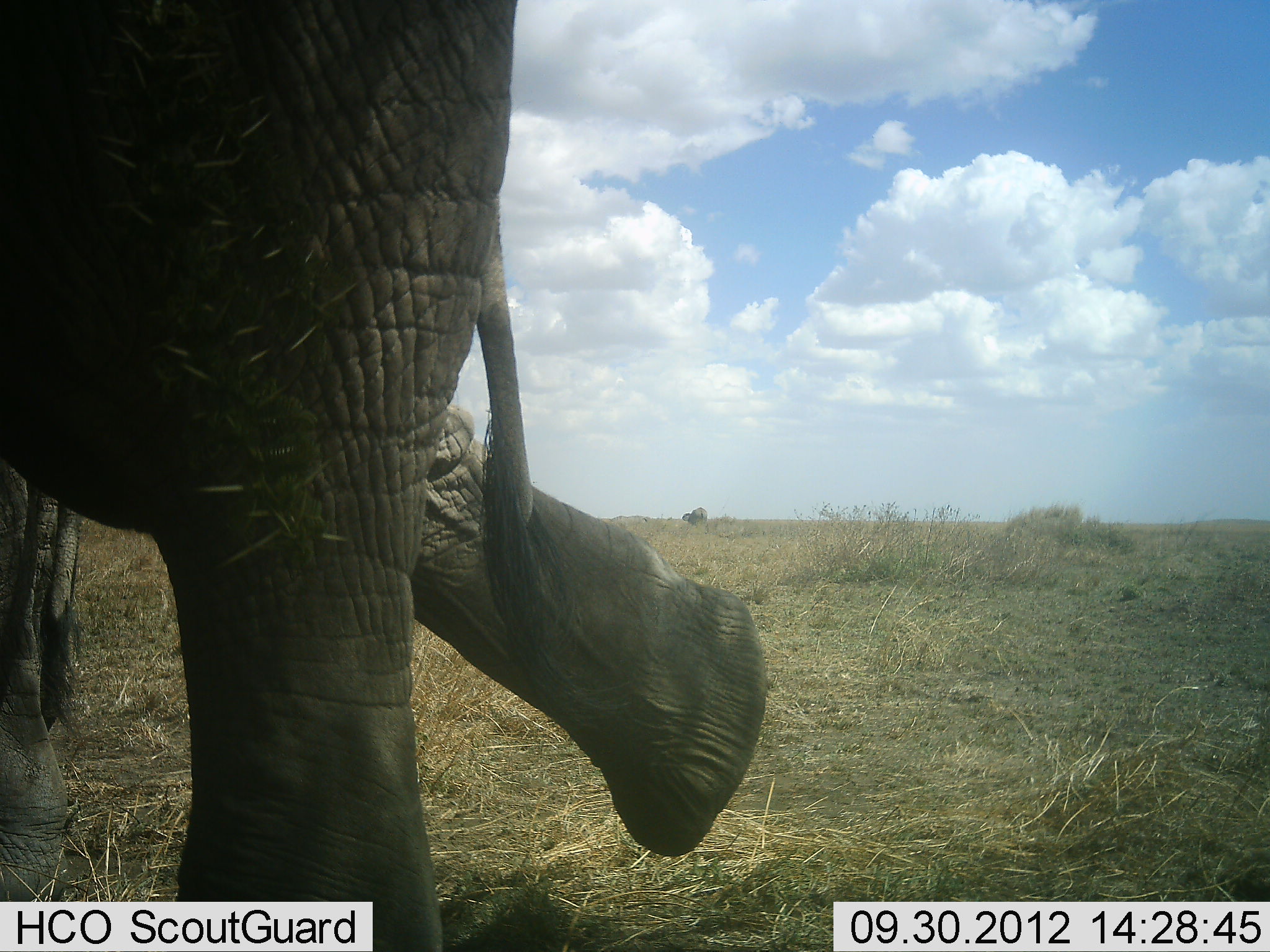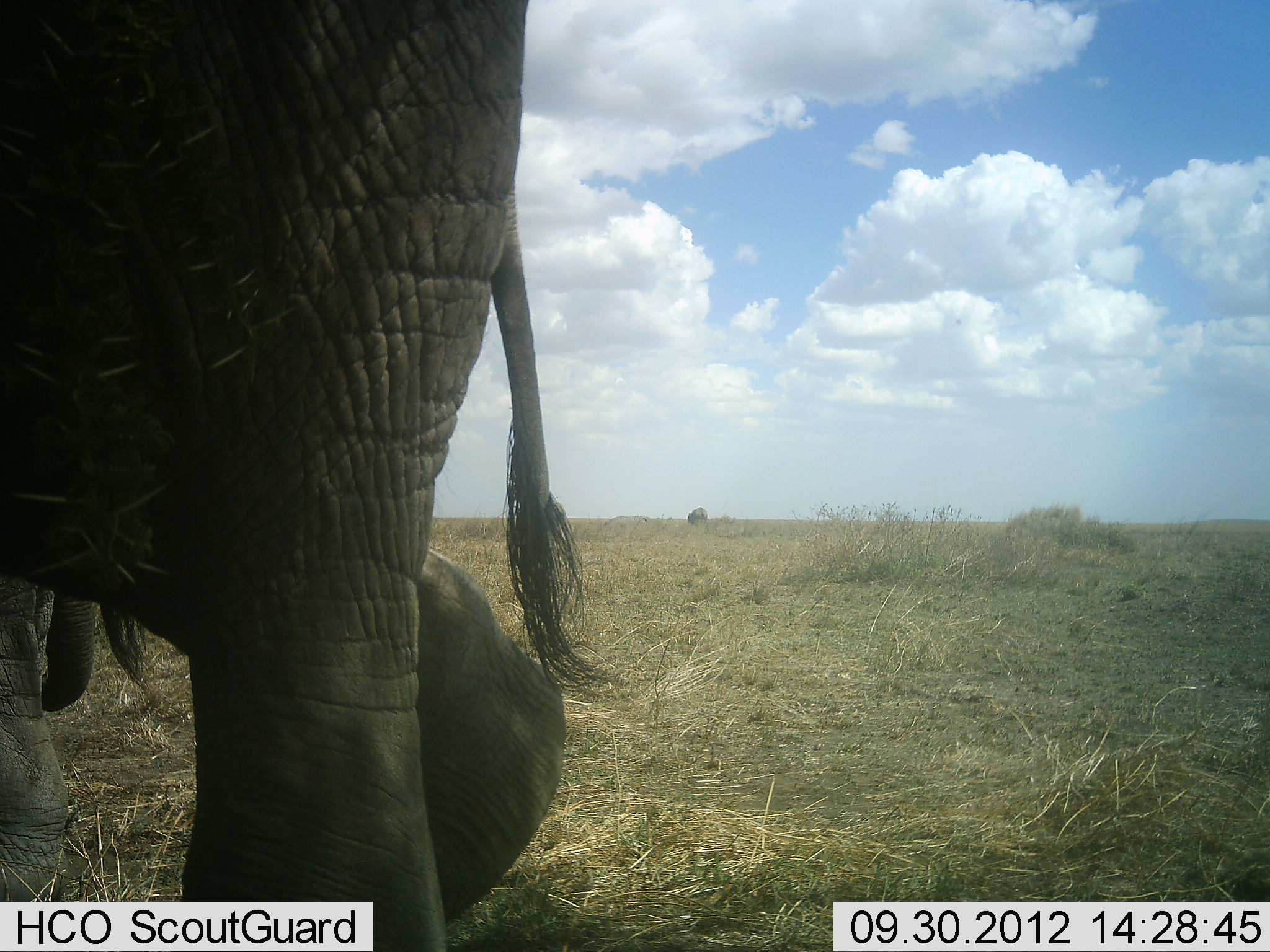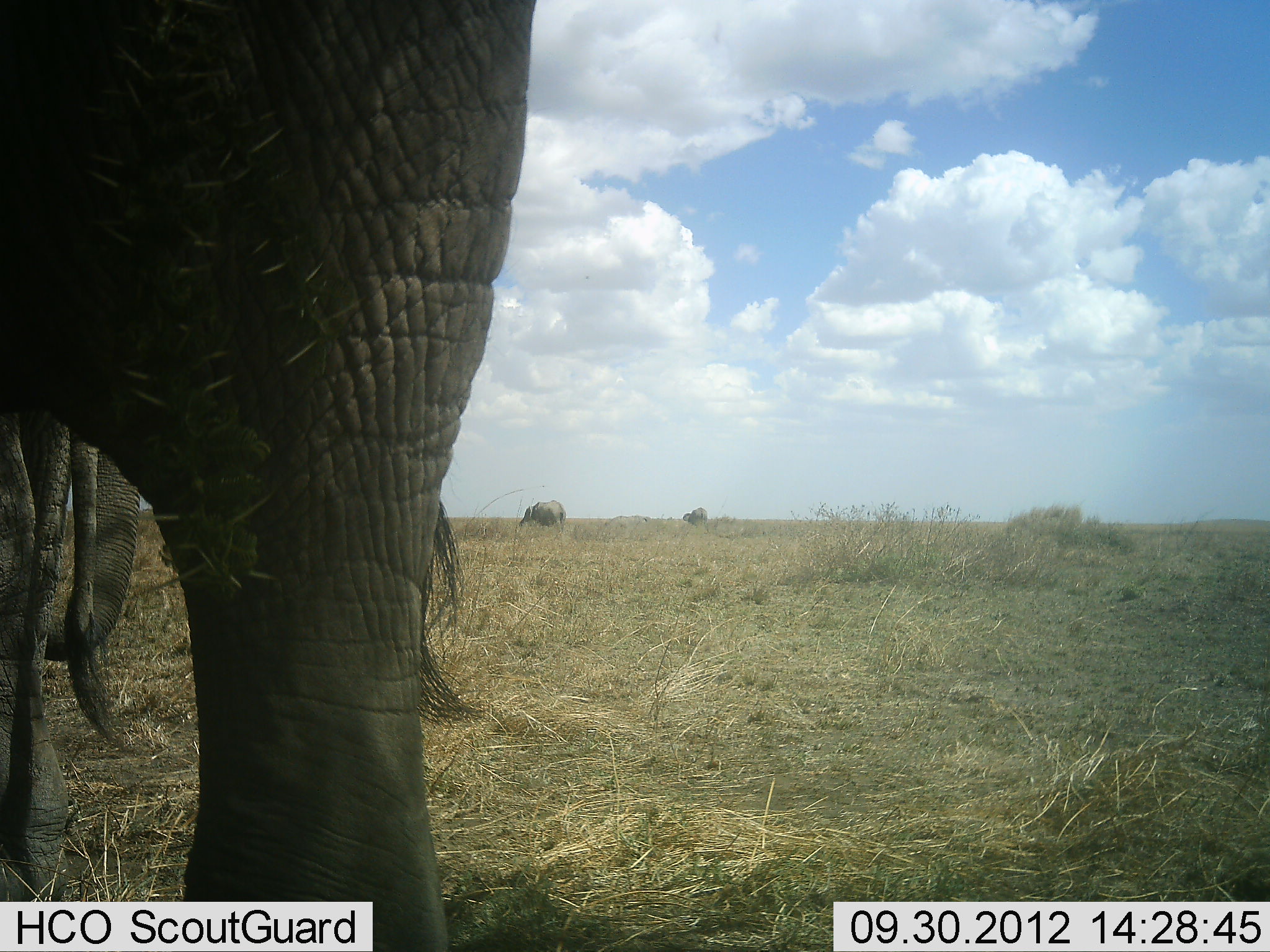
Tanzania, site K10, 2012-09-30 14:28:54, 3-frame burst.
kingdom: Animalia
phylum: Chordata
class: Mammalia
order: Proboscidea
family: Elephantidae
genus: Loxodonta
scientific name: Loxodonta africana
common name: african bush elephant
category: elephant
Elephant (african bush elephant) (Loxodonta africana), count 3. Behavior (volunteer vote fractions): standing 70%, resting 10%, moving 30%, interacting 10%. Young present (vote fraction): 0%. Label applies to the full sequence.